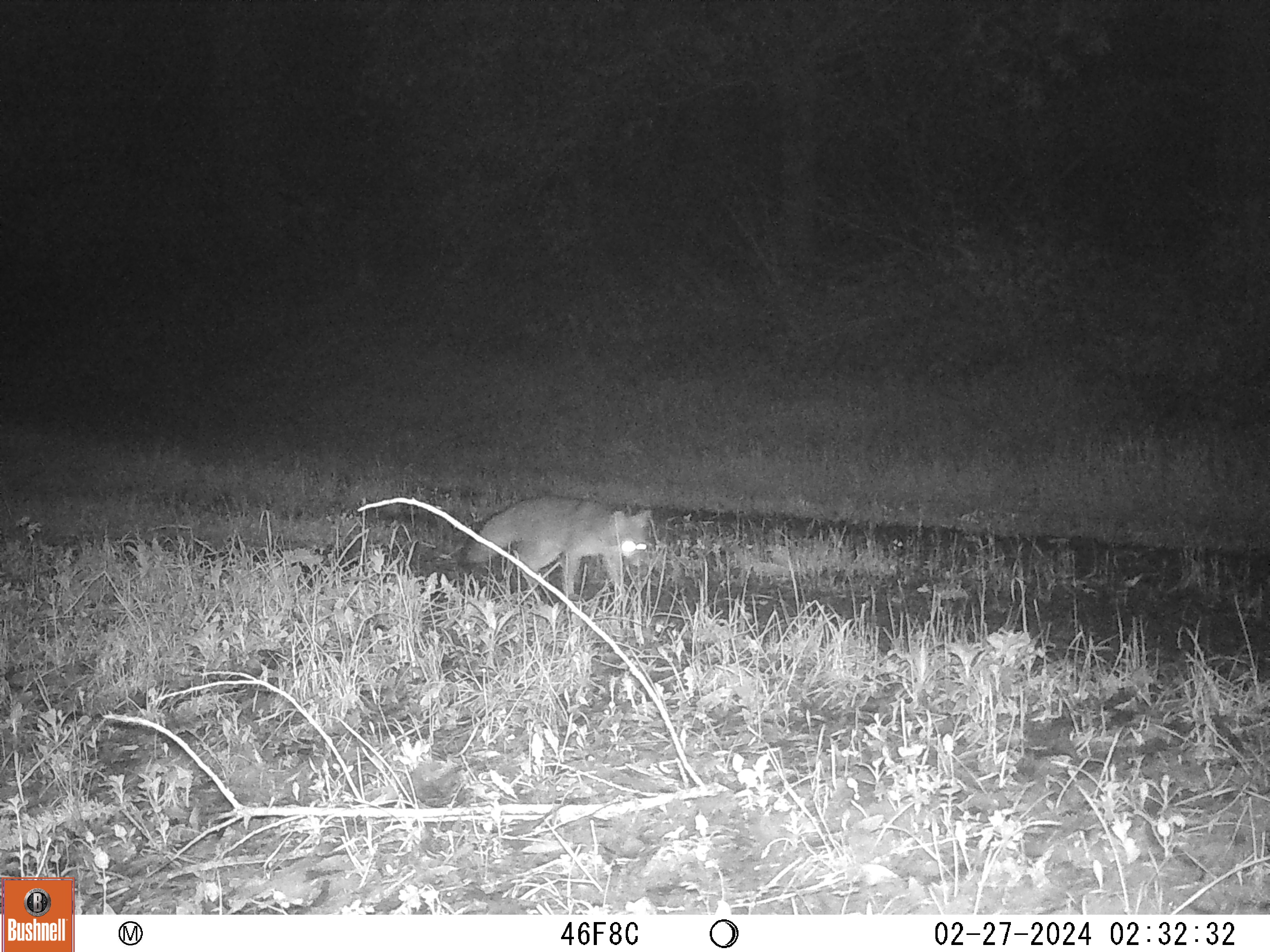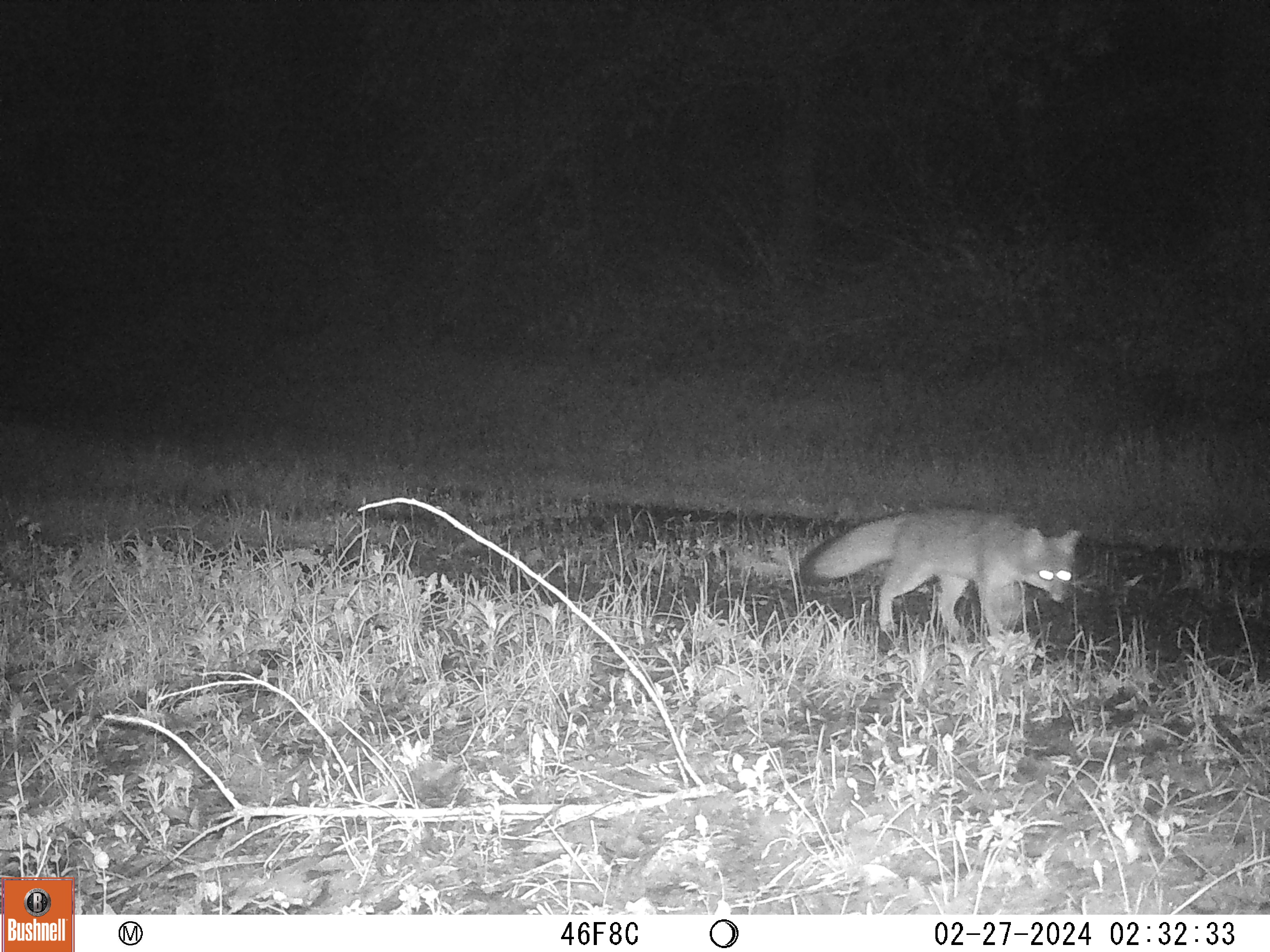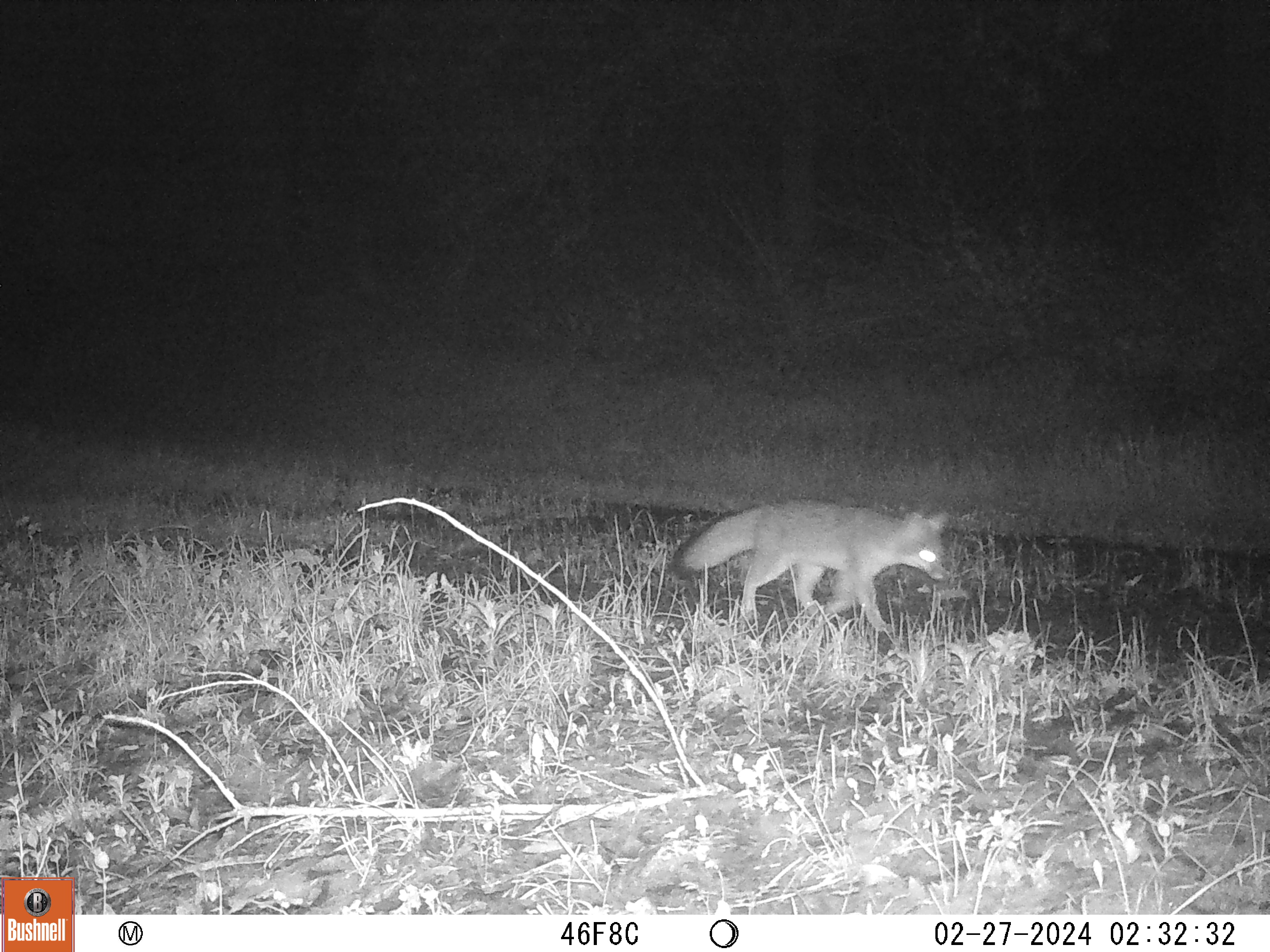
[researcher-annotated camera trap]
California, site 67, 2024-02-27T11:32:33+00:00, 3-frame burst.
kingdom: Animalia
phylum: Chordata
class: Mammalia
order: Carnivora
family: Canidae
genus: Urocyon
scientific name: Urocyon cinereoargenteus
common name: gray fox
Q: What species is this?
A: Gray fox (Urocyon cinereoargenteus).